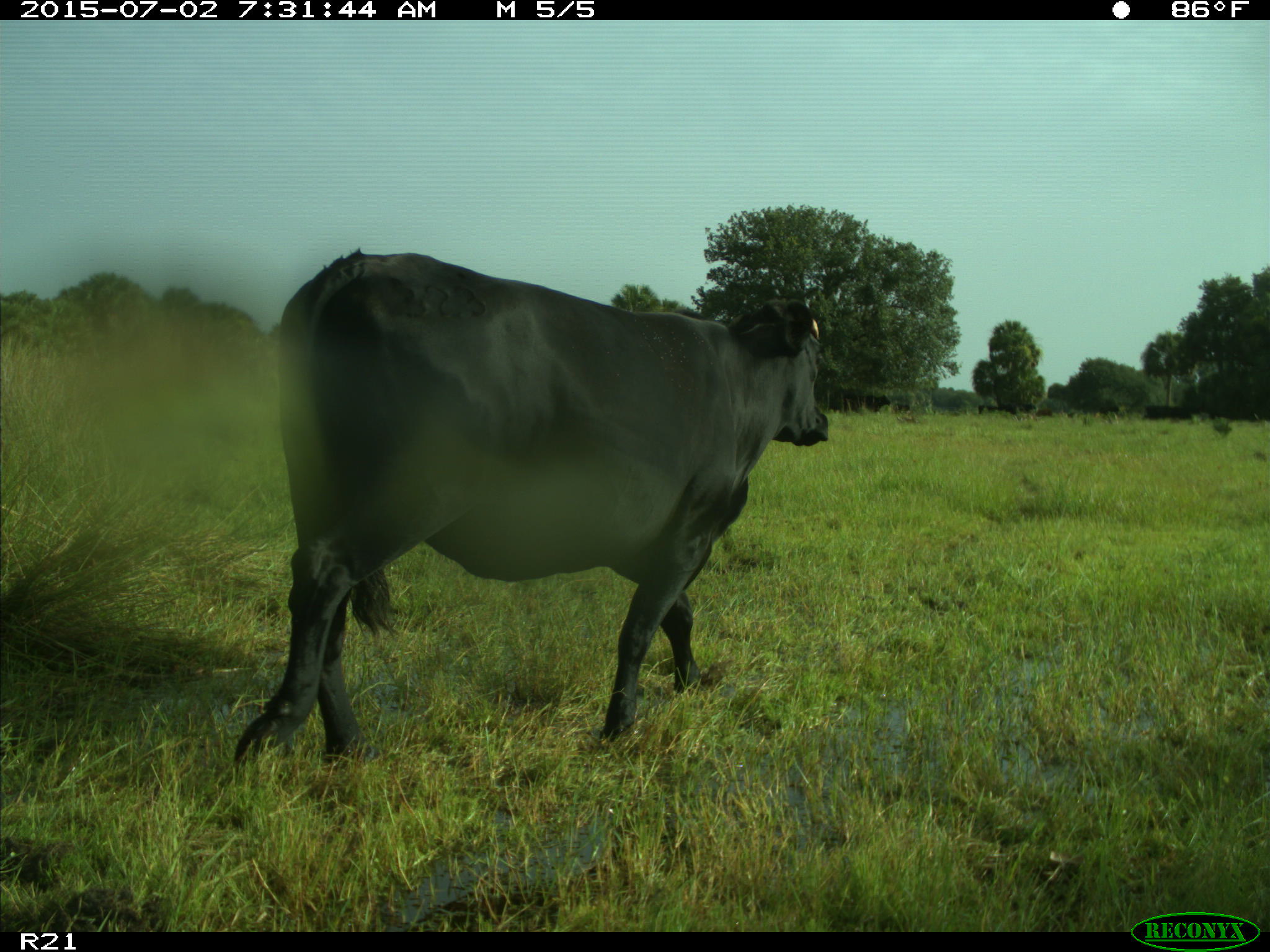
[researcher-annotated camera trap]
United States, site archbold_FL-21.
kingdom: Animalia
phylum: Chordata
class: Mammalia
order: Artiodactyla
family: Bovidae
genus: Bos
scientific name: Bos taurus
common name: domestic cow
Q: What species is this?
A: Bos taurus (domestic cow).